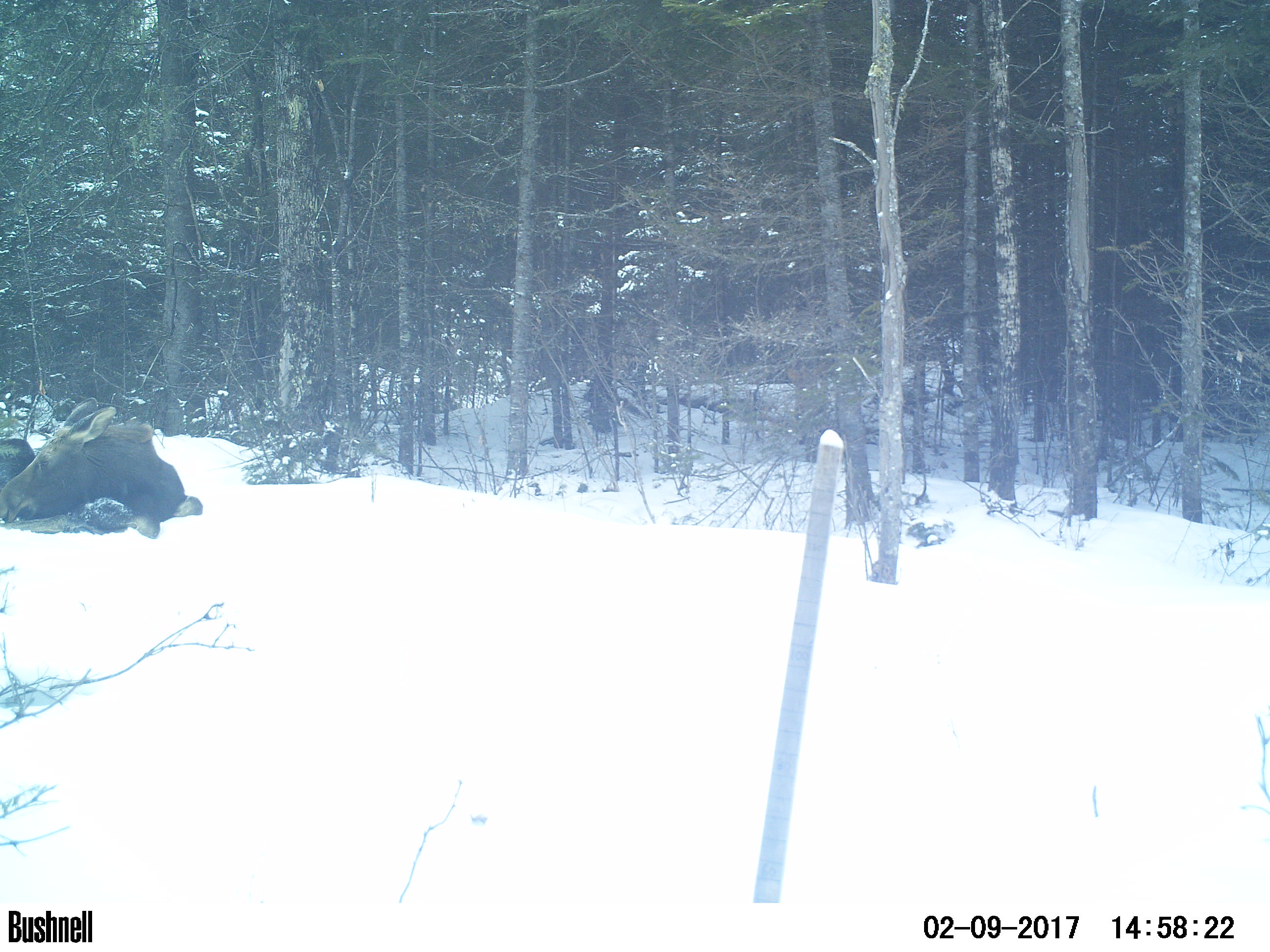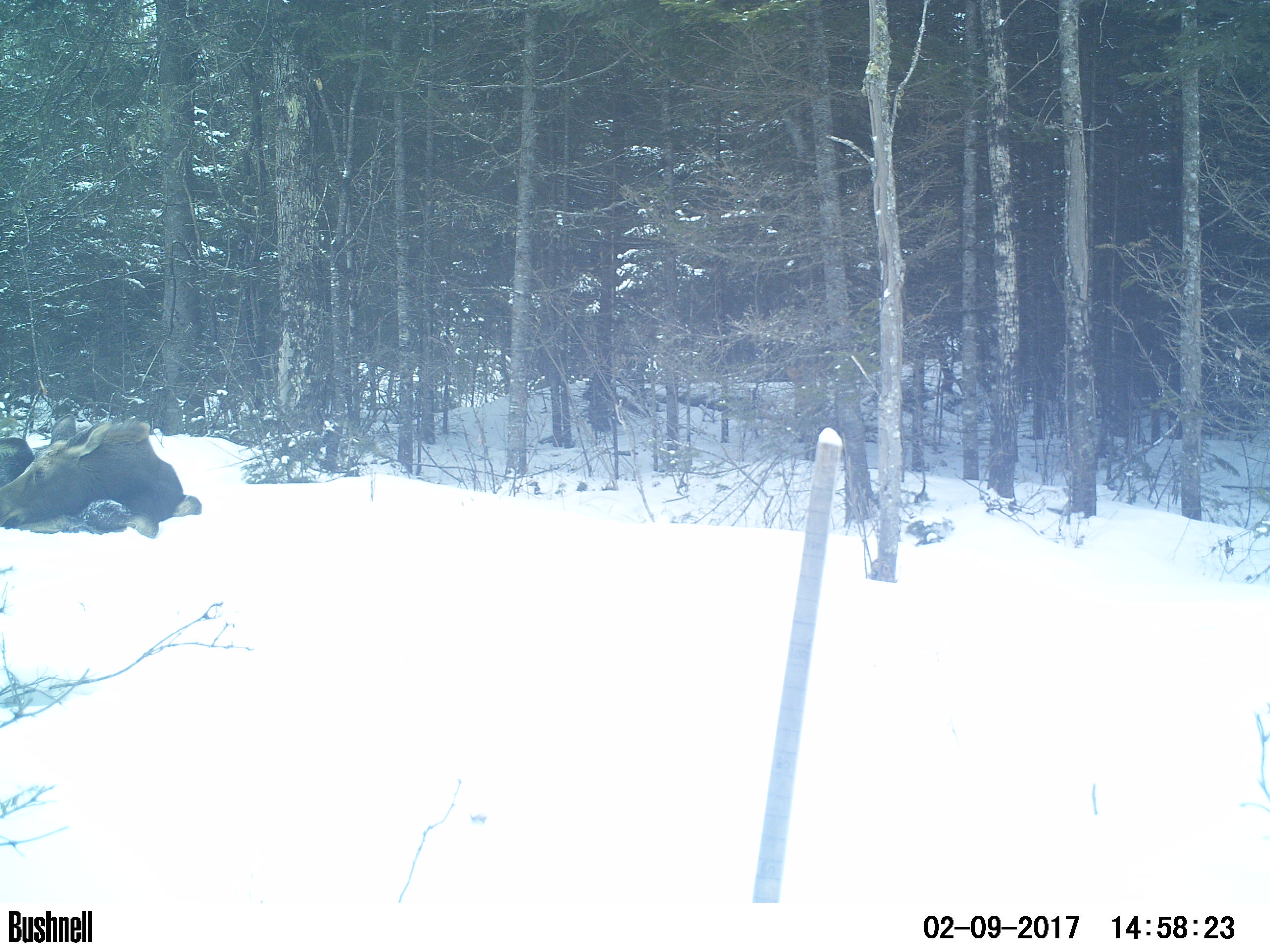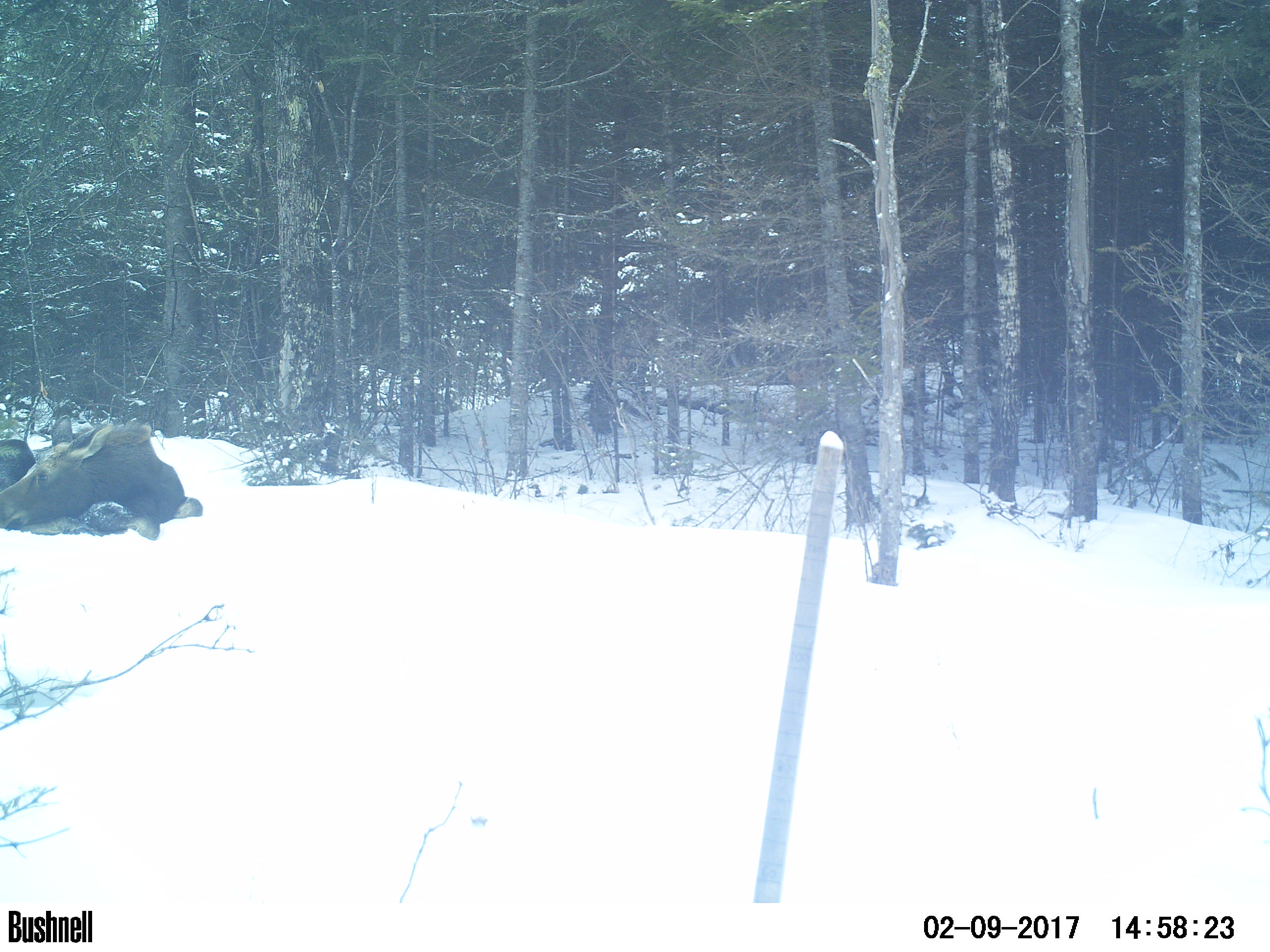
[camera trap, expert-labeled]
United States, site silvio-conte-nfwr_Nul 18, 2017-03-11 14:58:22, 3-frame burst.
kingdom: Animalia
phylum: Chordata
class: Mammalia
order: Artiodactyla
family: Cervidae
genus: Alces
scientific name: Alces alces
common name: moose